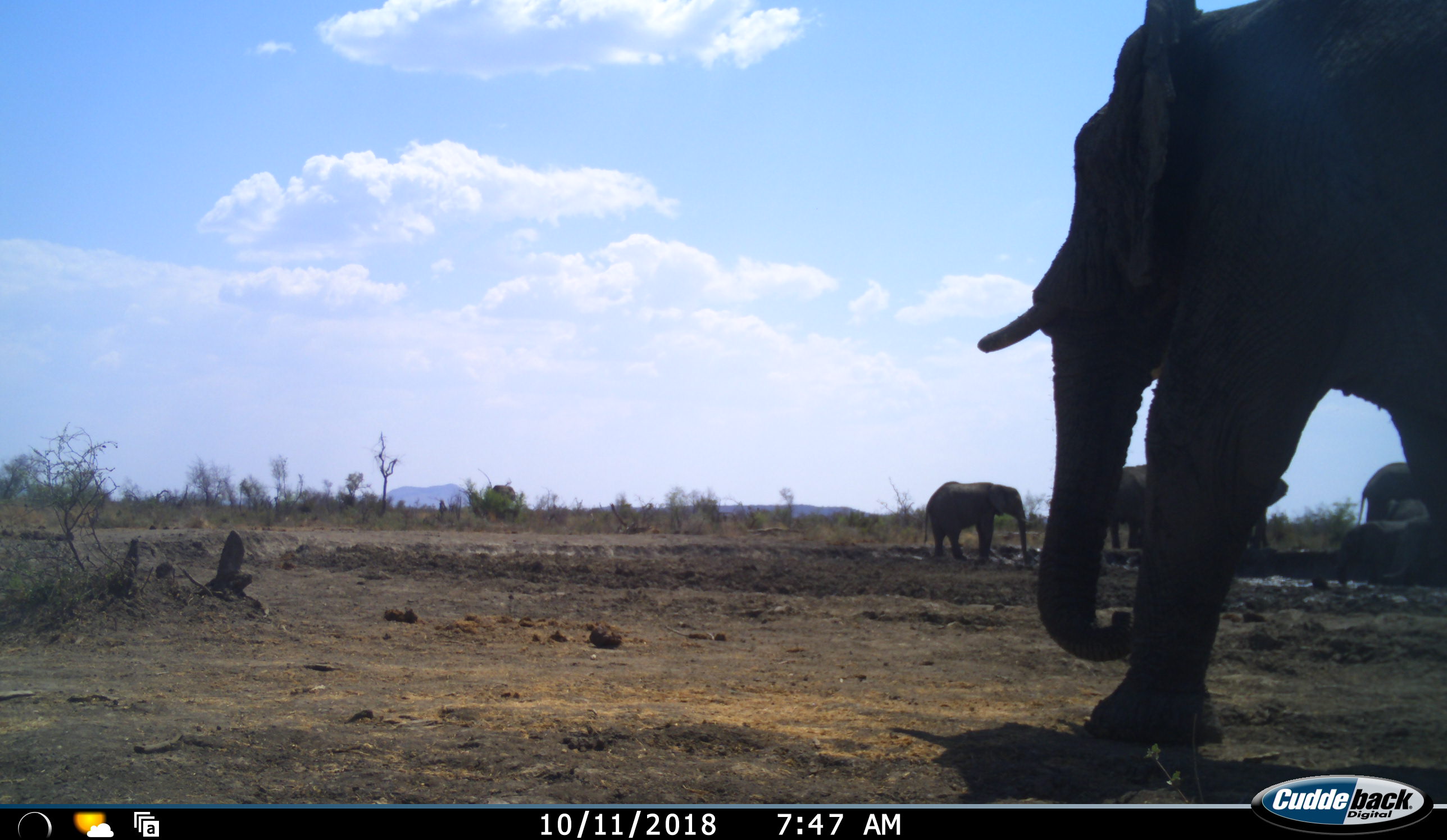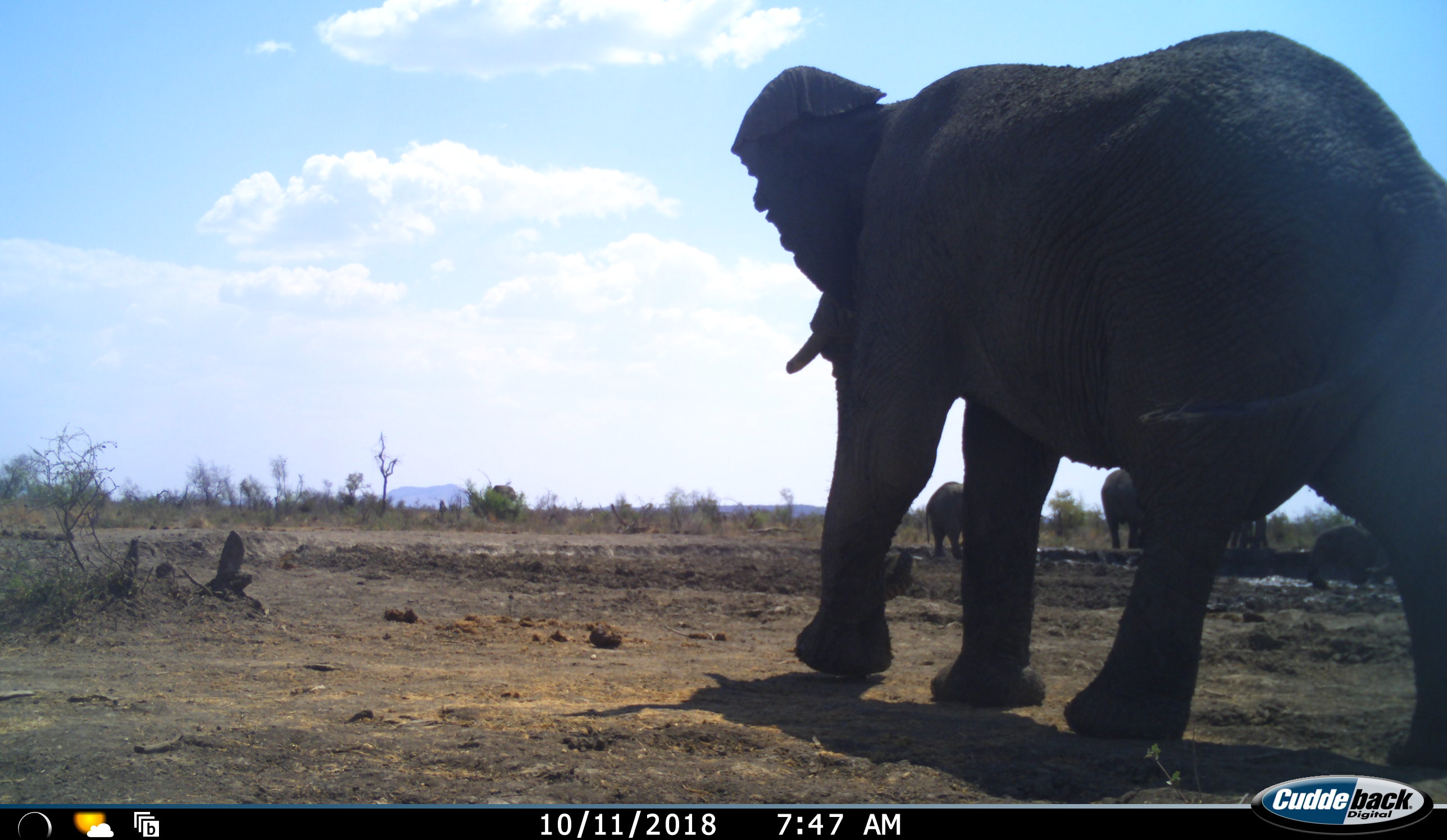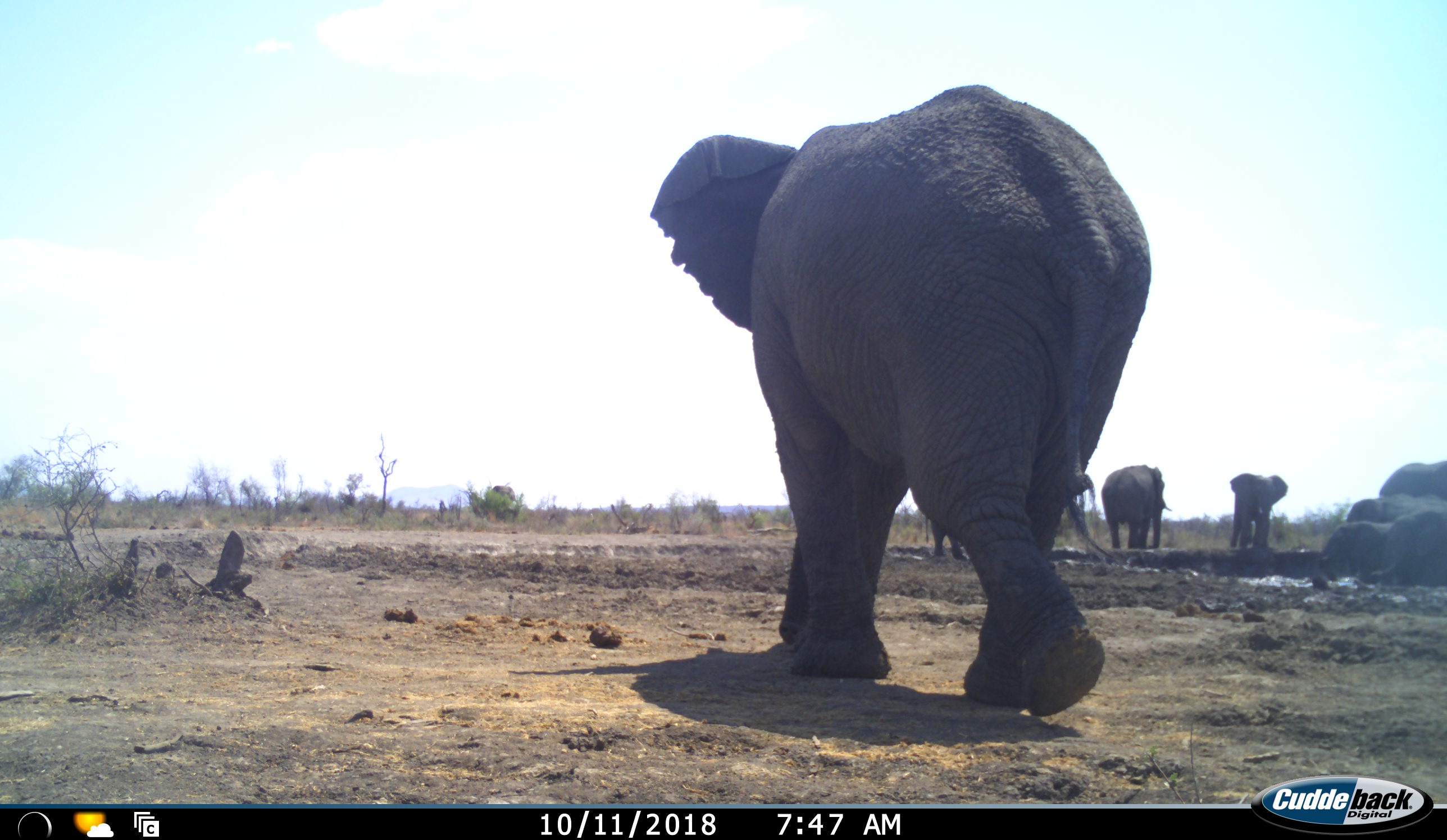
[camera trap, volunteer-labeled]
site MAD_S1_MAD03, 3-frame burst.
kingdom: Animalia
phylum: Chordata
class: Mammalia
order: Proboscidea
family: Elephantidae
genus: Loxodonta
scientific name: Loxodonta africana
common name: african bush elephant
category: elephant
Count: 8.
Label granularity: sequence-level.